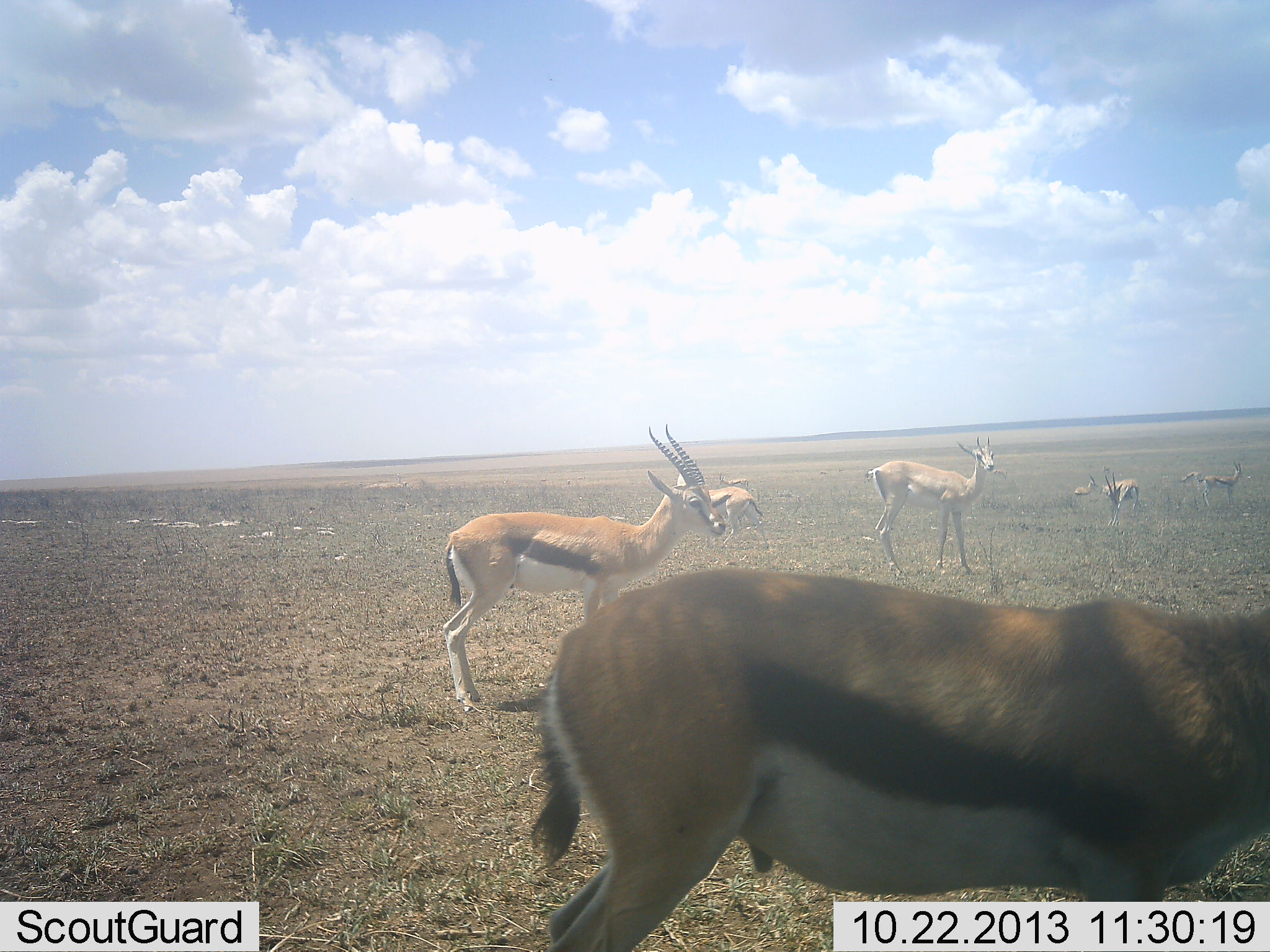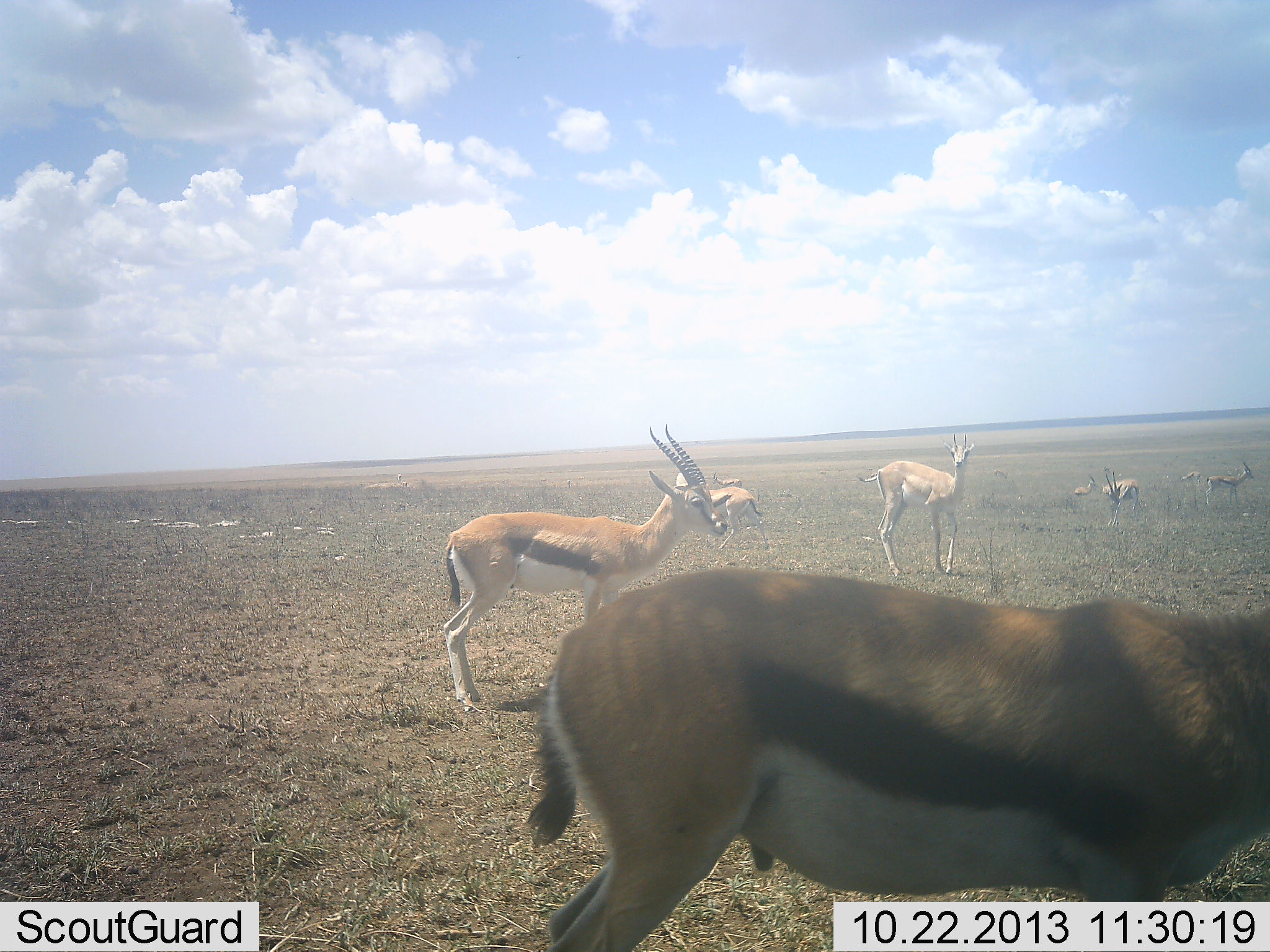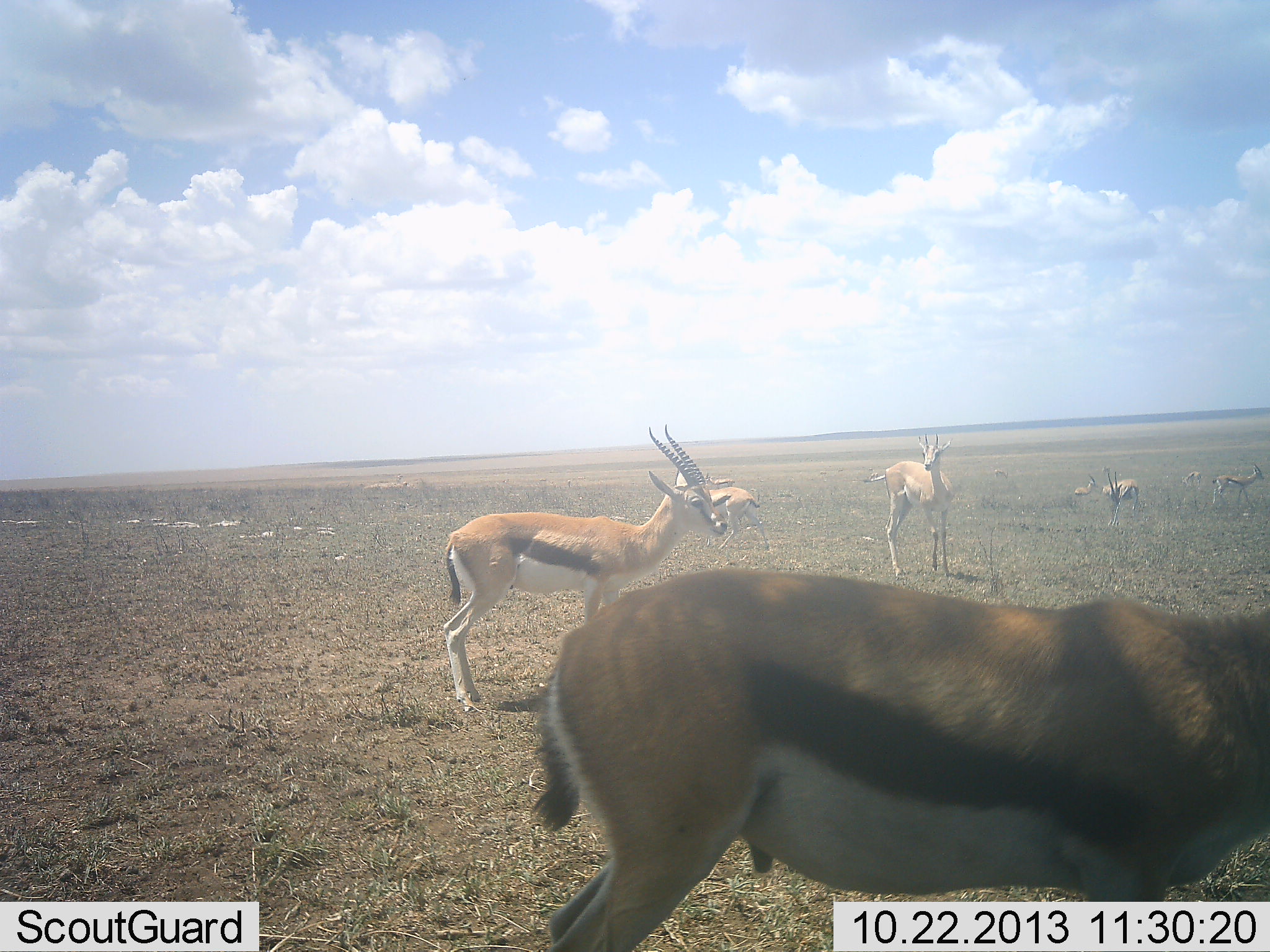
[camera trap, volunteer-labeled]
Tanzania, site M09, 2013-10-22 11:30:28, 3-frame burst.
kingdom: Animalia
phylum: Chordata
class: Mammalia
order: Artiodactyla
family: Bovidae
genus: Eudorcas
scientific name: Eudorcas thomsonii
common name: thomson's gazelle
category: gazellethomsons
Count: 8.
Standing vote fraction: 93%.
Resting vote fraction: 7%.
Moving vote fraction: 36%.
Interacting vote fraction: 0%.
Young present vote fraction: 0%.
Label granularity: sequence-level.